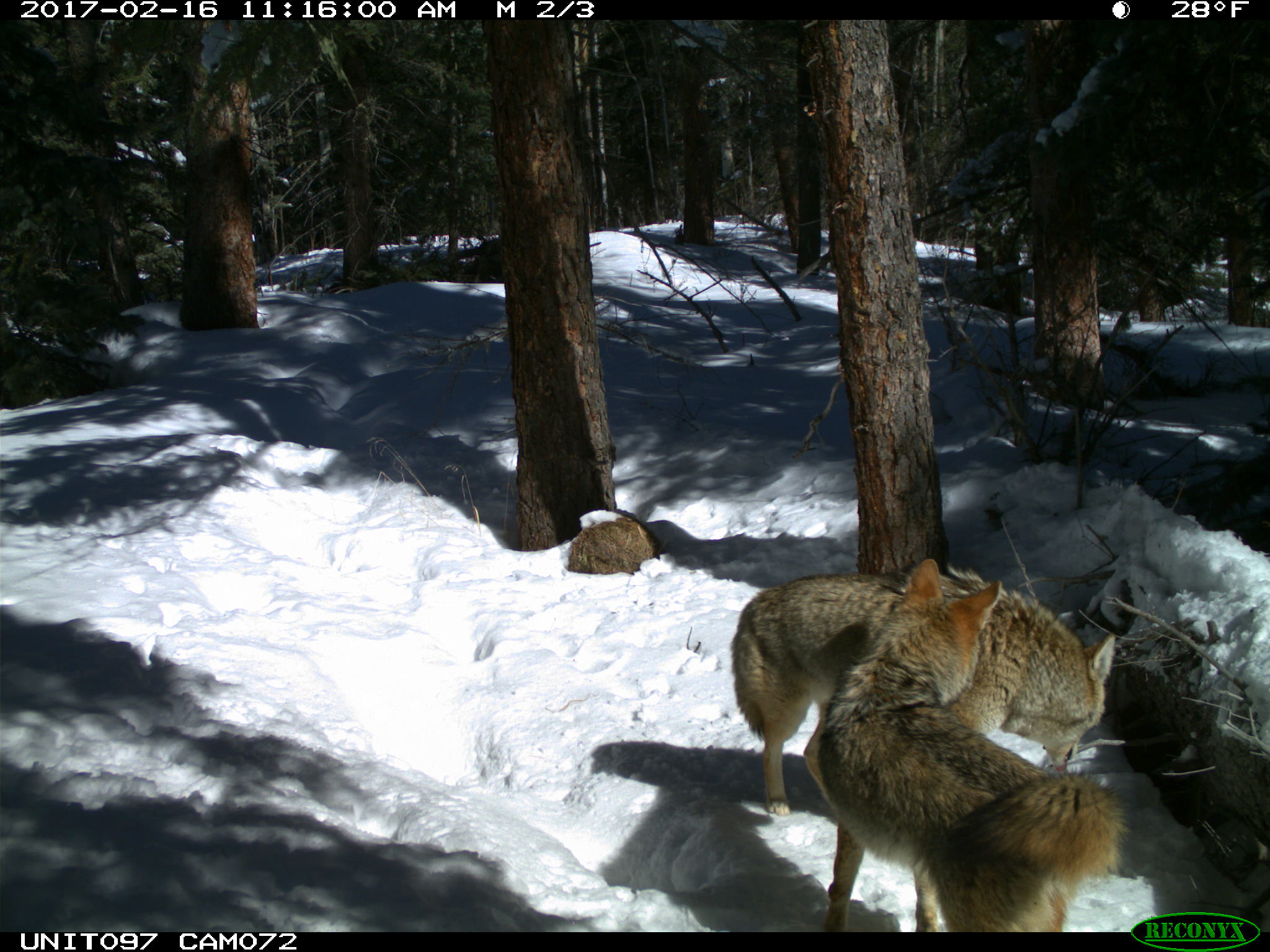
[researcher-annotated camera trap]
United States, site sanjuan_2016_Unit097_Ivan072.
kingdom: Animalia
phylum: Chordata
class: Mammalia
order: Carnivora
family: Canidae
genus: Canis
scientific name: Canis latrans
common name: coyote